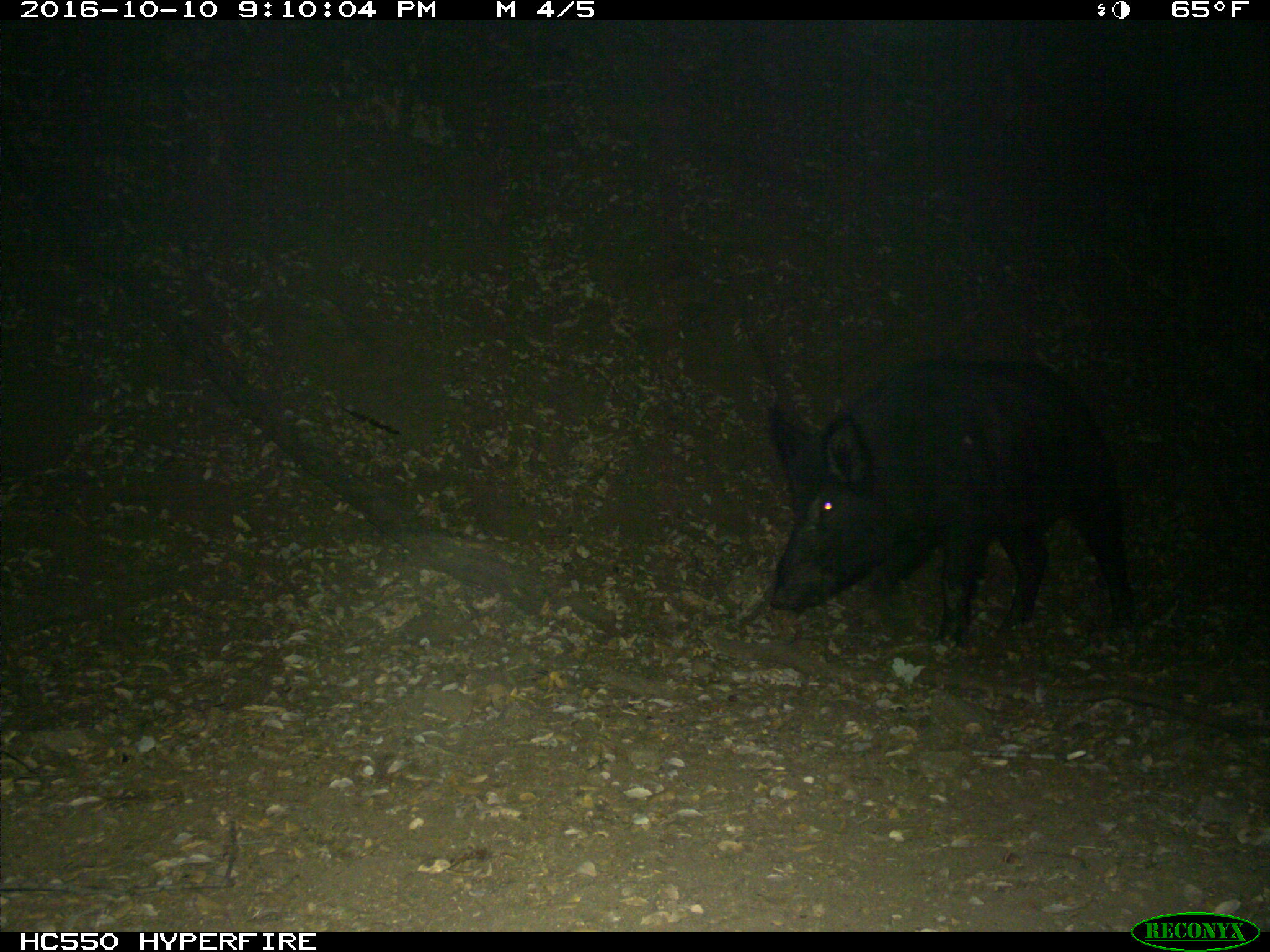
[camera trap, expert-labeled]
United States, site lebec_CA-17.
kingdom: Animalia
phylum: Chordata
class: Mammalia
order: Artiodactyla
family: Suidae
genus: Sus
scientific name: Sus scrofa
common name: wild boar